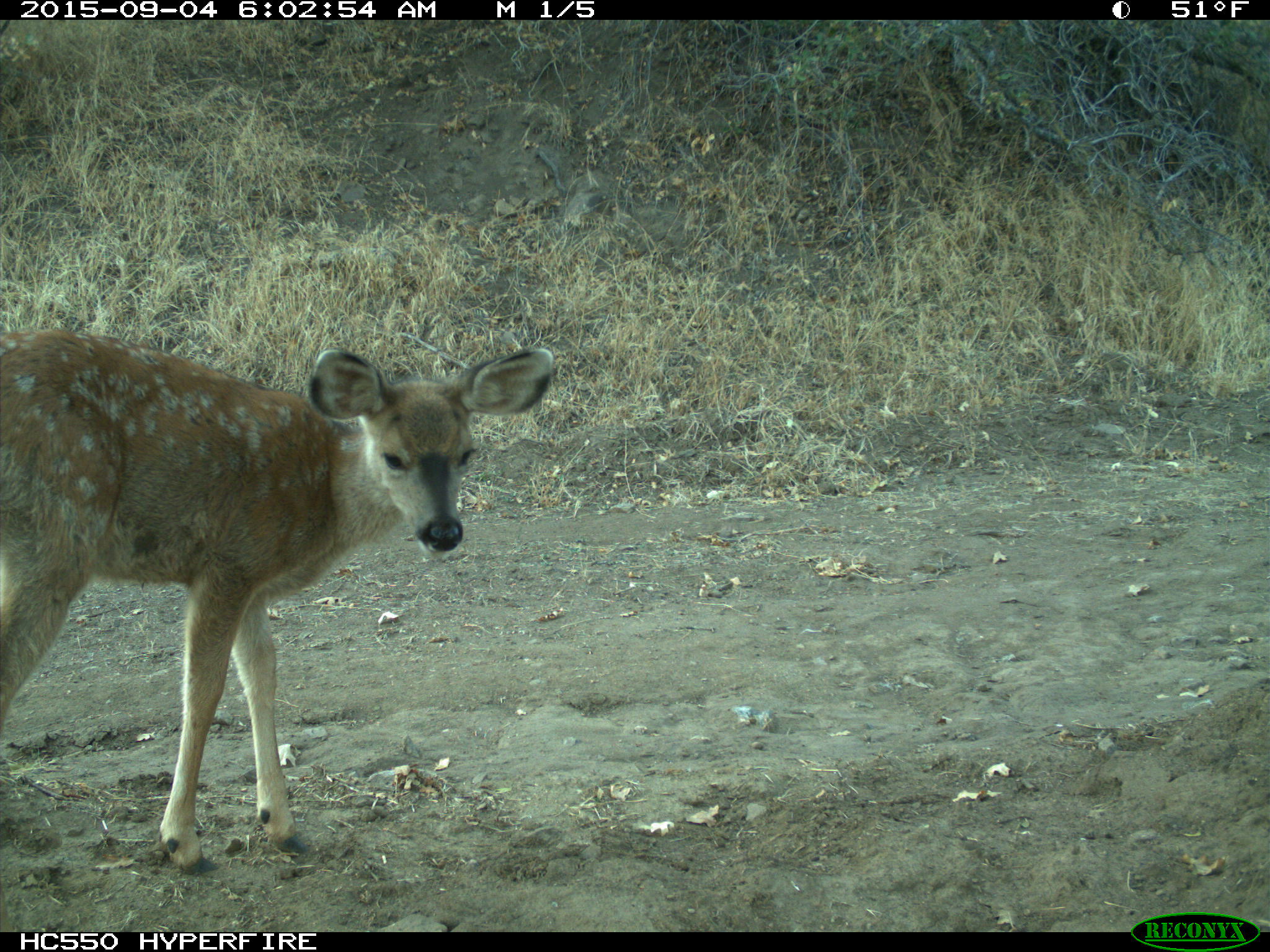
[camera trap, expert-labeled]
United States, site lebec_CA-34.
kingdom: Animalia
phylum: Chordata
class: Mammalia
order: Artiodactyla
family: Cervidae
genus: Odocoileus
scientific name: Odocoileus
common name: deer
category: unidentified deer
Unidentified deer (deer) (Odocoileus).